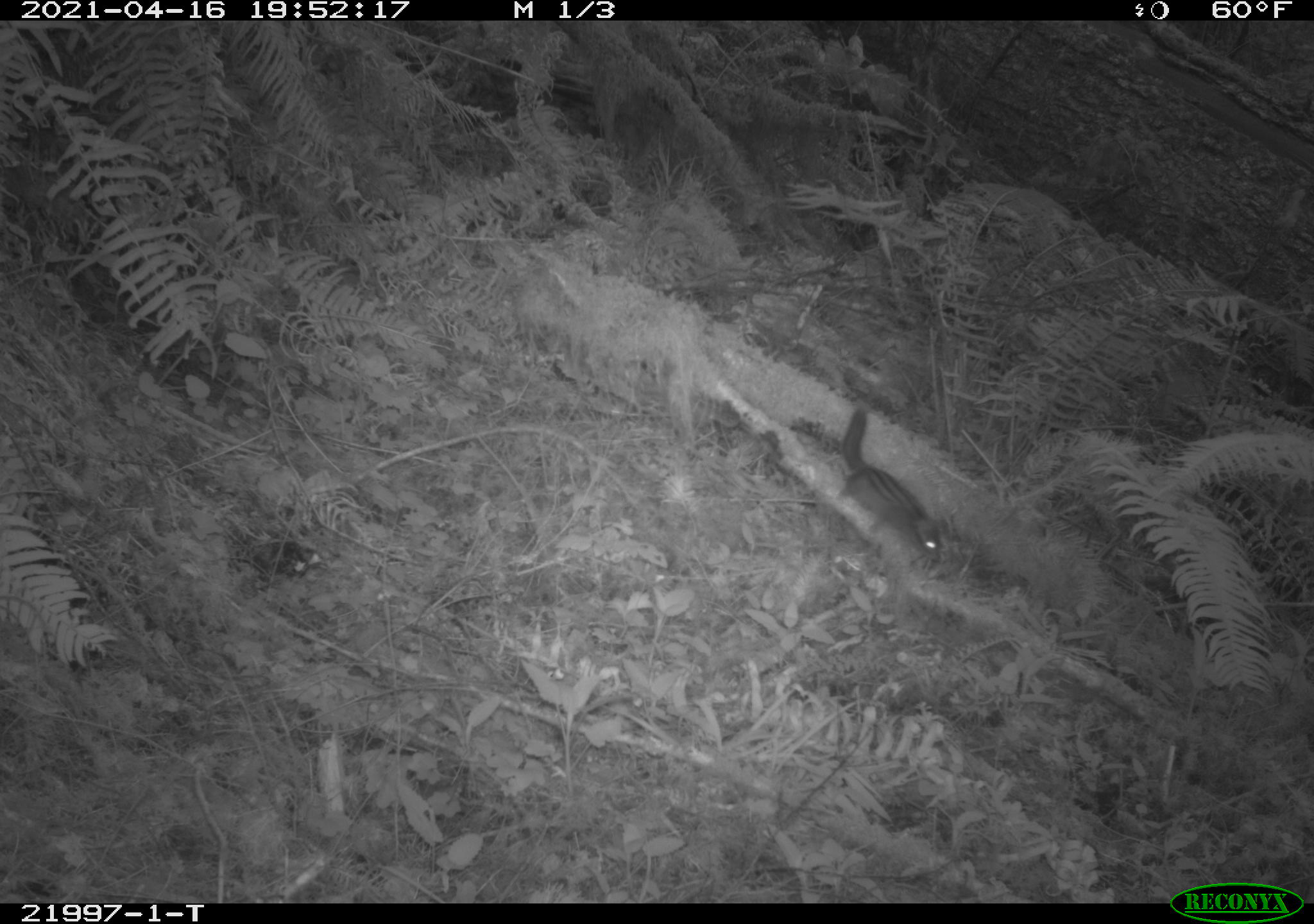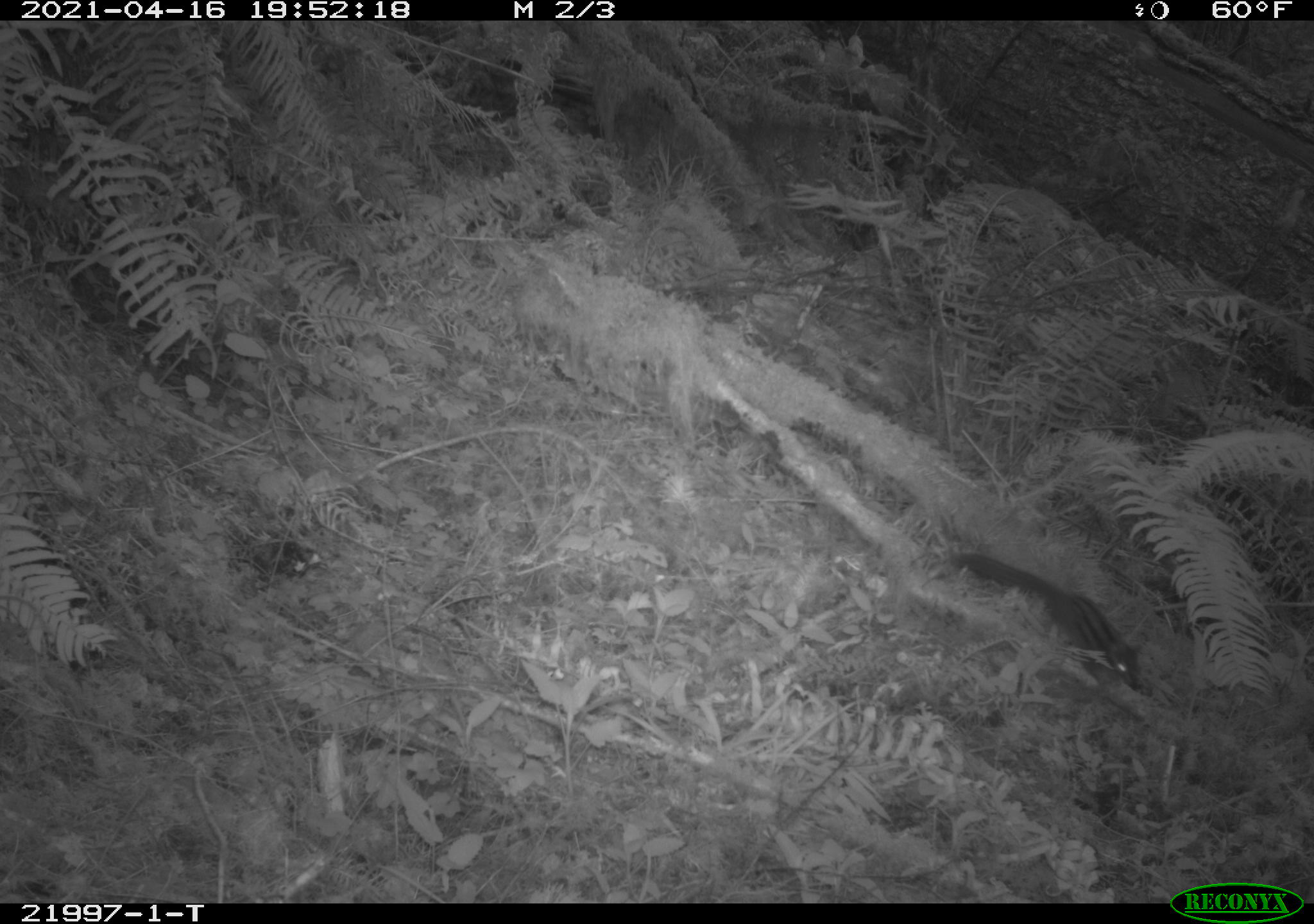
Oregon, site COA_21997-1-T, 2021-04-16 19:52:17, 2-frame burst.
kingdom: Animalia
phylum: Chordata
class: Mammalia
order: Rodentia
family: Sciuridae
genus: Neotamias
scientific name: Neotamias townsendii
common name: townsend's chipmunk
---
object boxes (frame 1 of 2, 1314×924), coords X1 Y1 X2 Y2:
townsend's chipmunk: 814 385 973 593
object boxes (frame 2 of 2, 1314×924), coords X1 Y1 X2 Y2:
townsend's chipmunk: 931 527 1154 705